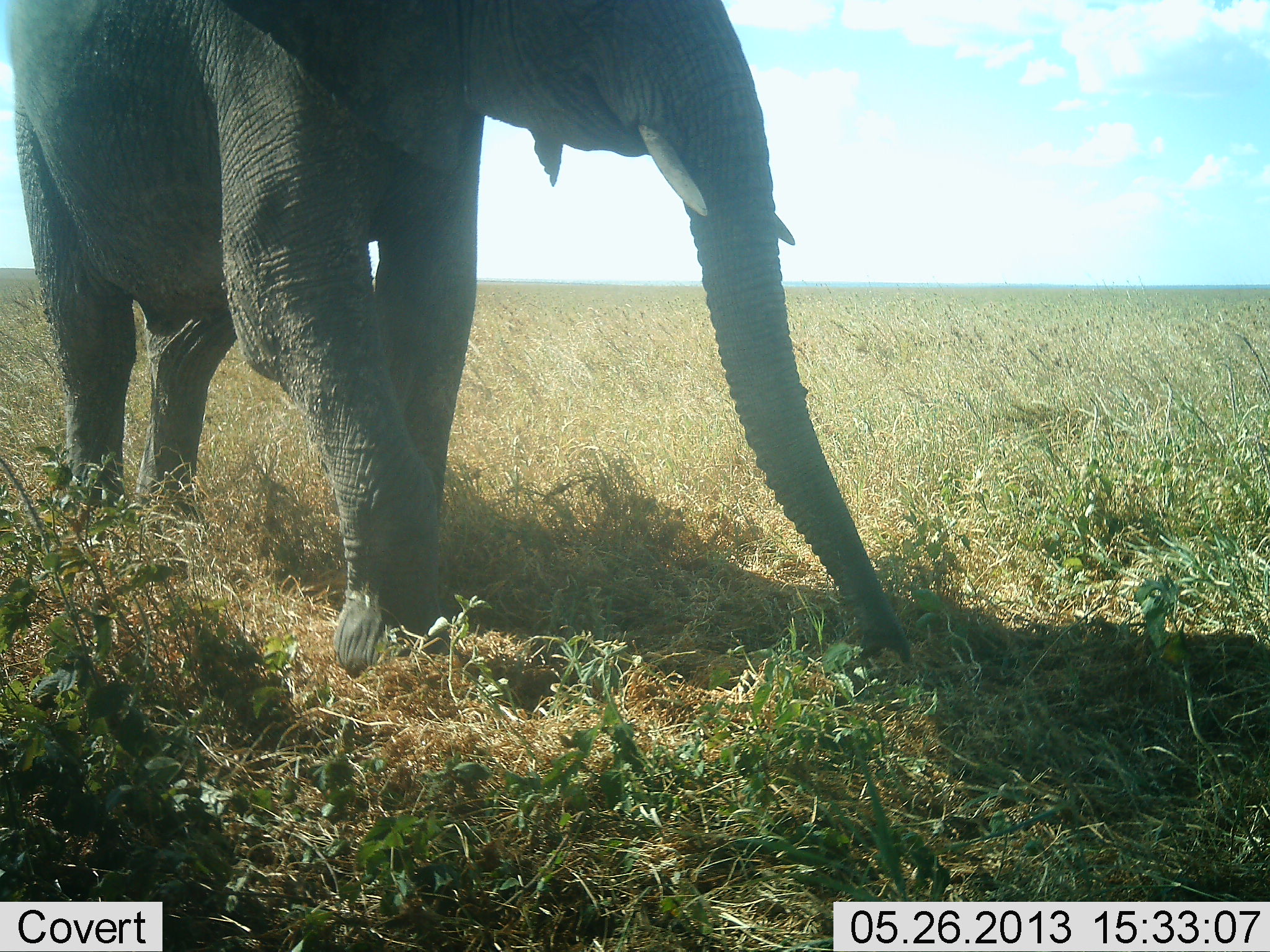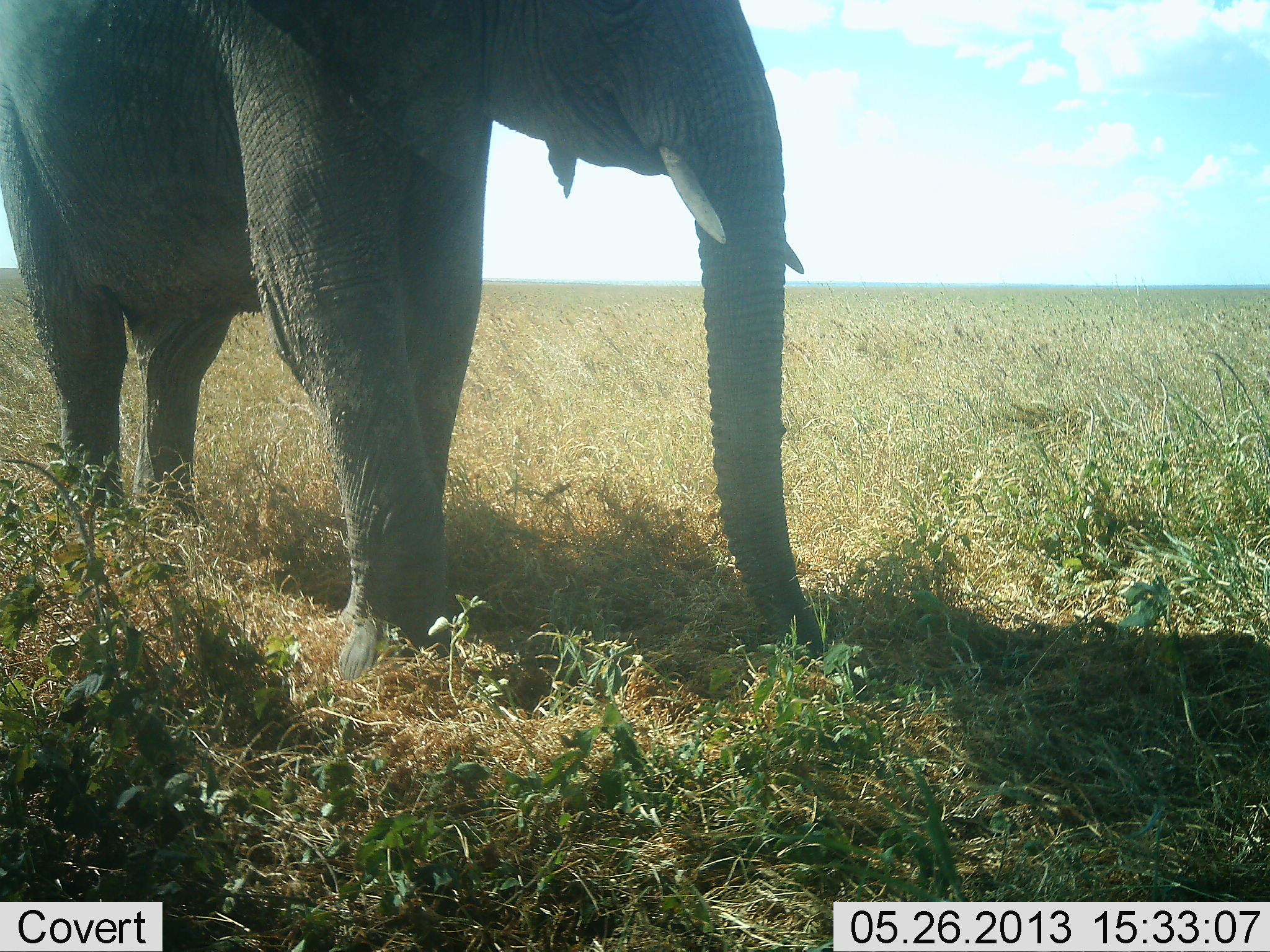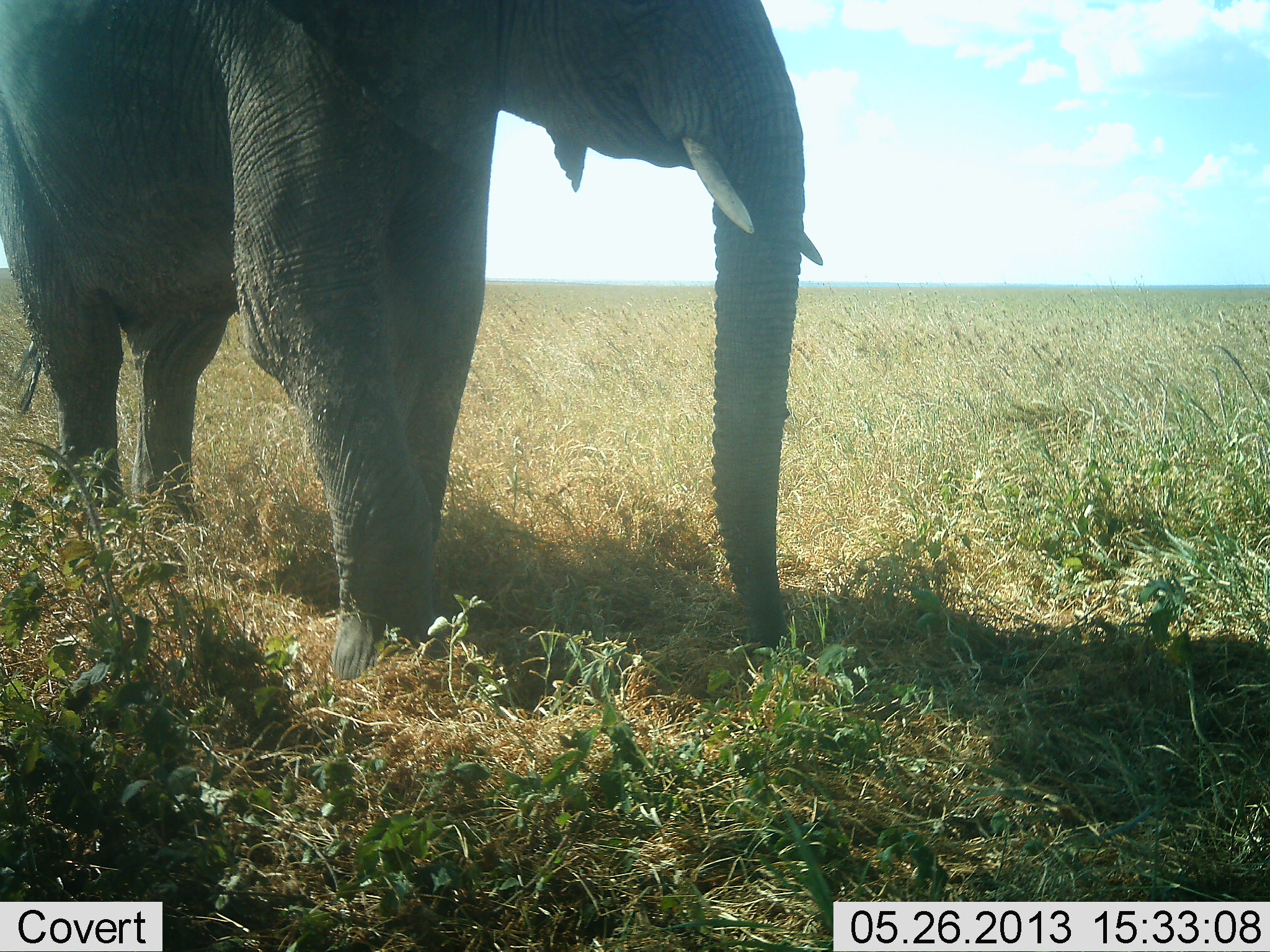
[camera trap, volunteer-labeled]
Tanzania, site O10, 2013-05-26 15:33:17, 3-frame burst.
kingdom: Animalia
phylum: Chordata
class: Mammalia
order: Proboscidea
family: Elephantidae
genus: Loxodonta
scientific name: Loxodonta africana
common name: african bush elephant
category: elephant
Elephant (african bush elephant) (Loxodonta africana), count 1. Behavior (volunteer vote fractions): standing 59%, resting 3%, moving 21%, interacting 0%. Young present (vote fraction): 0%. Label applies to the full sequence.